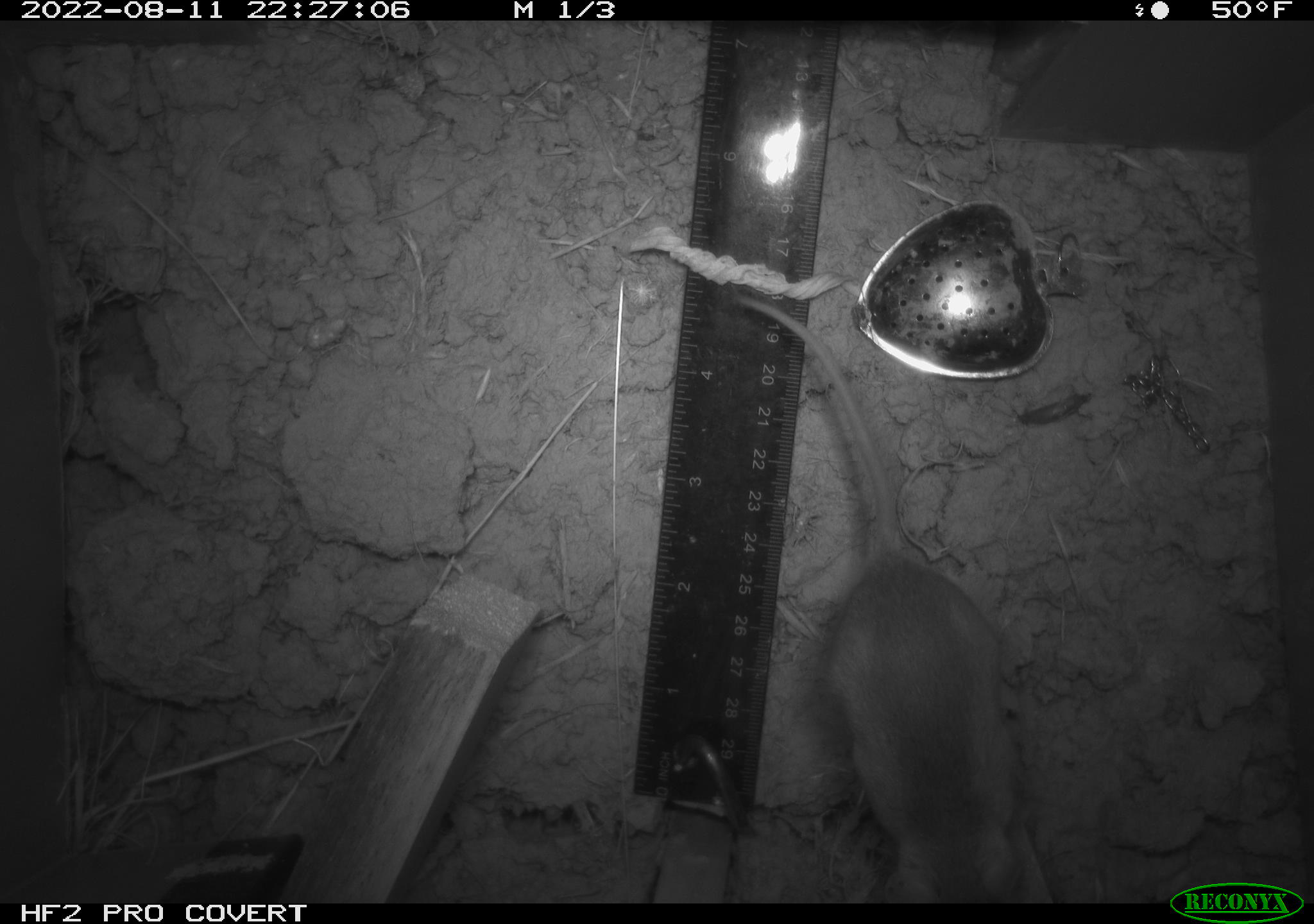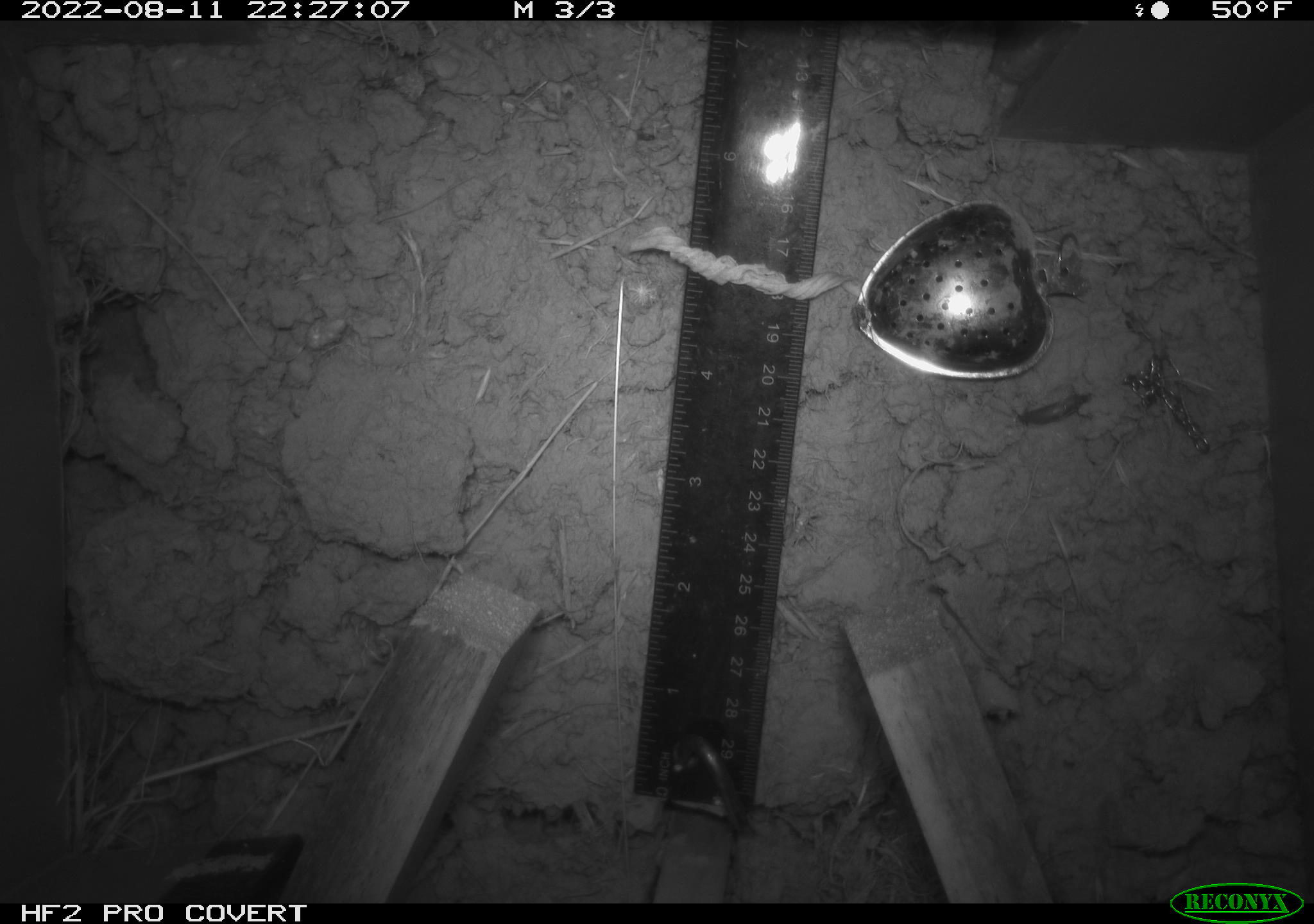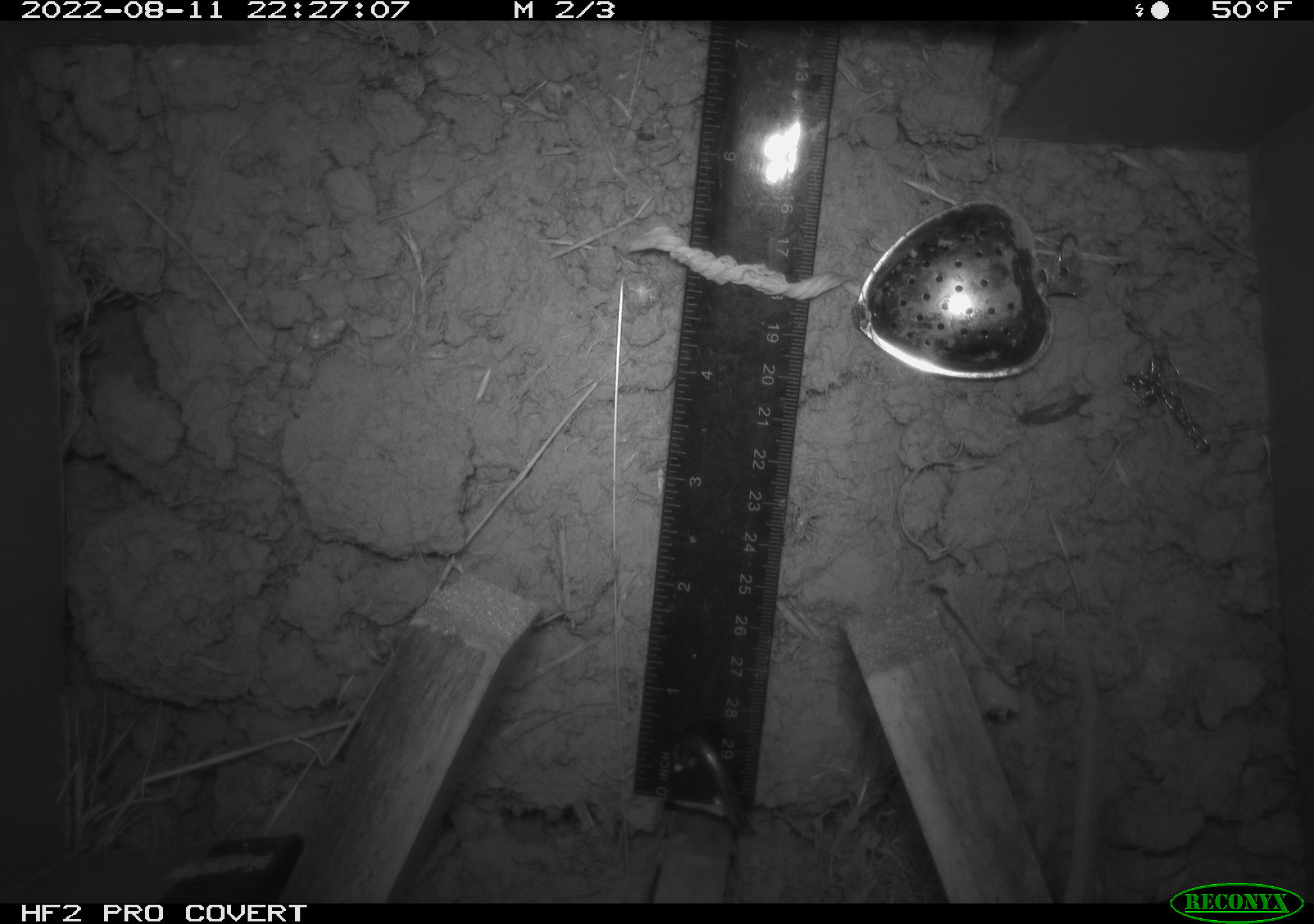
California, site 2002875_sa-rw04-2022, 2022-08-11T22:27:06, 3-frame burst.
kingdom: Animalia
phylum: Chordata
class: Mammalia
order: Rodentia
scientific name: Rodentia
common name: mouse species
Mouse species (Rodentia).